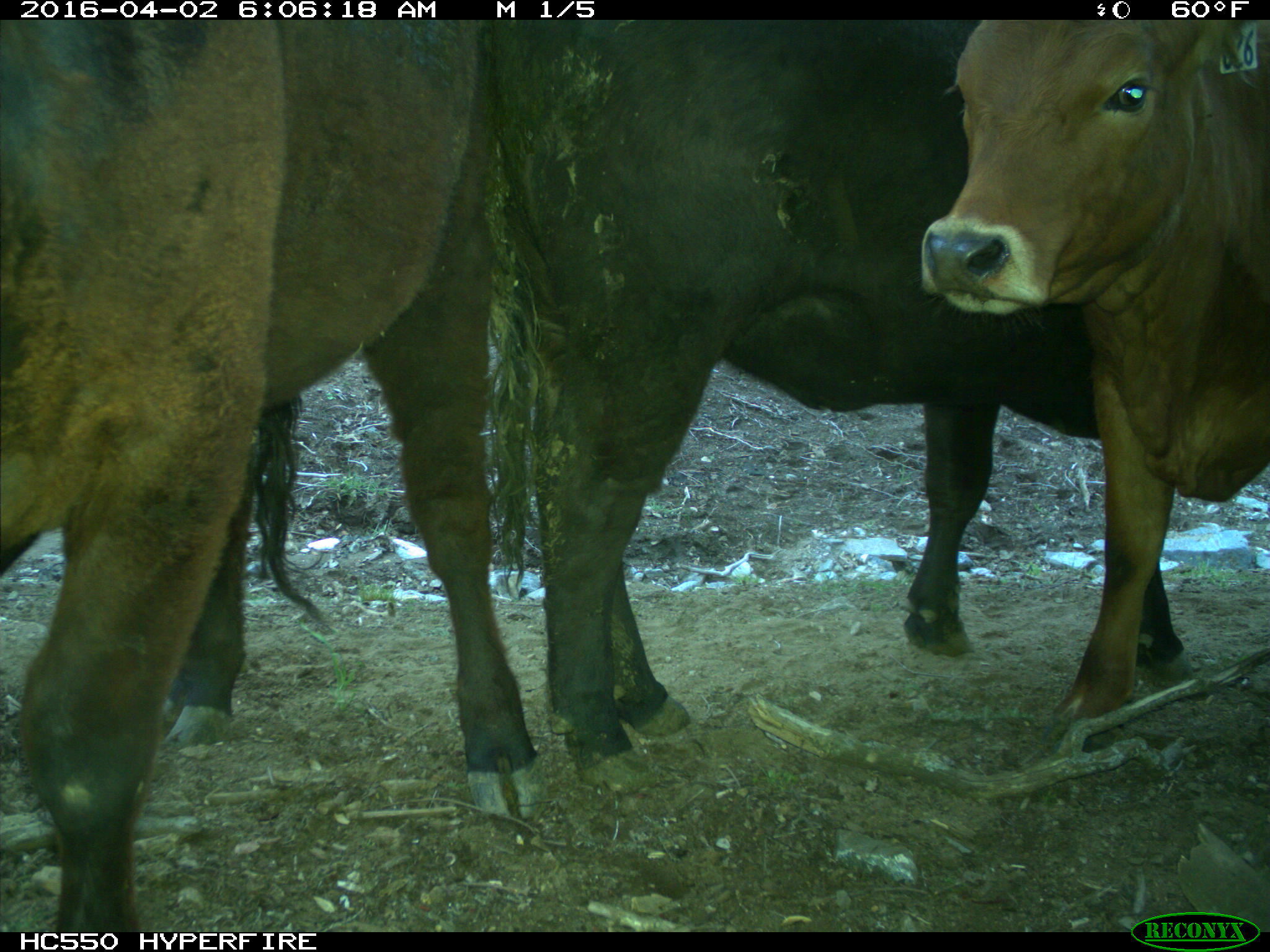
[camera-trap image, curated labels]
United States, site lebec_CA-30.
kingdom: Animalia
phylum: Chordata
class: Mammalia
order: Artiodactyla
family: Bovidae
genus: Bos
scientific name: Bos taurus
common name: domestic cow